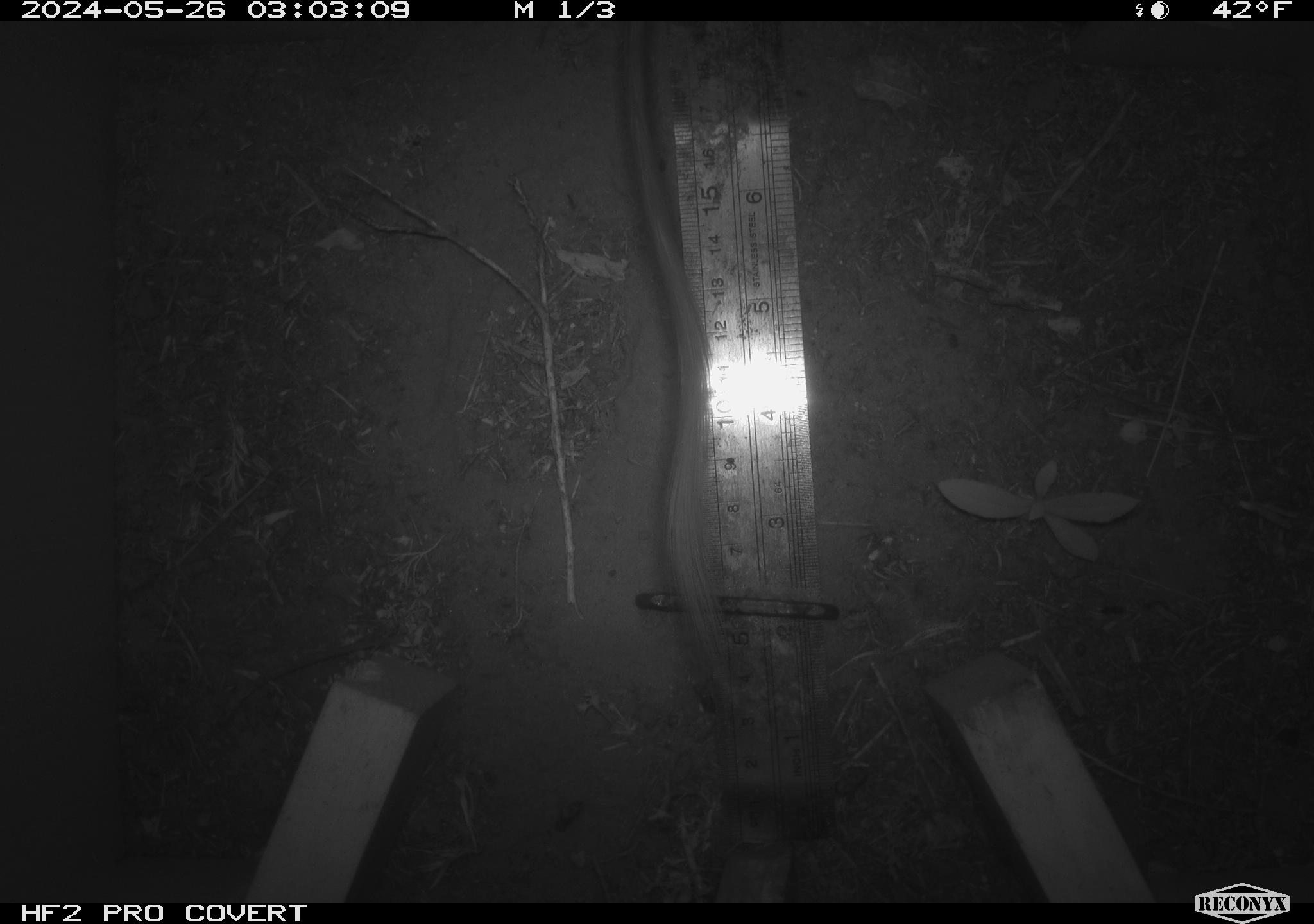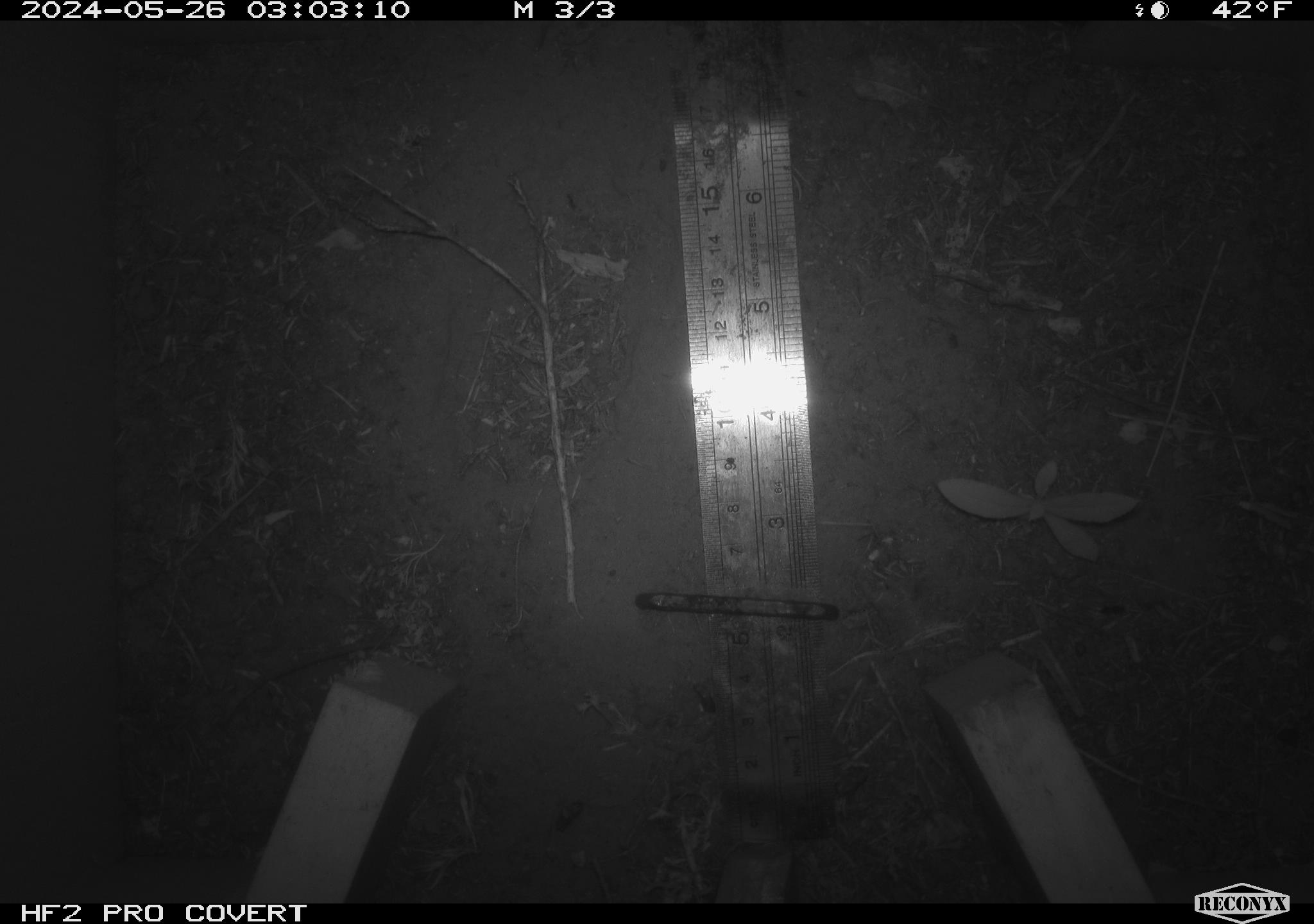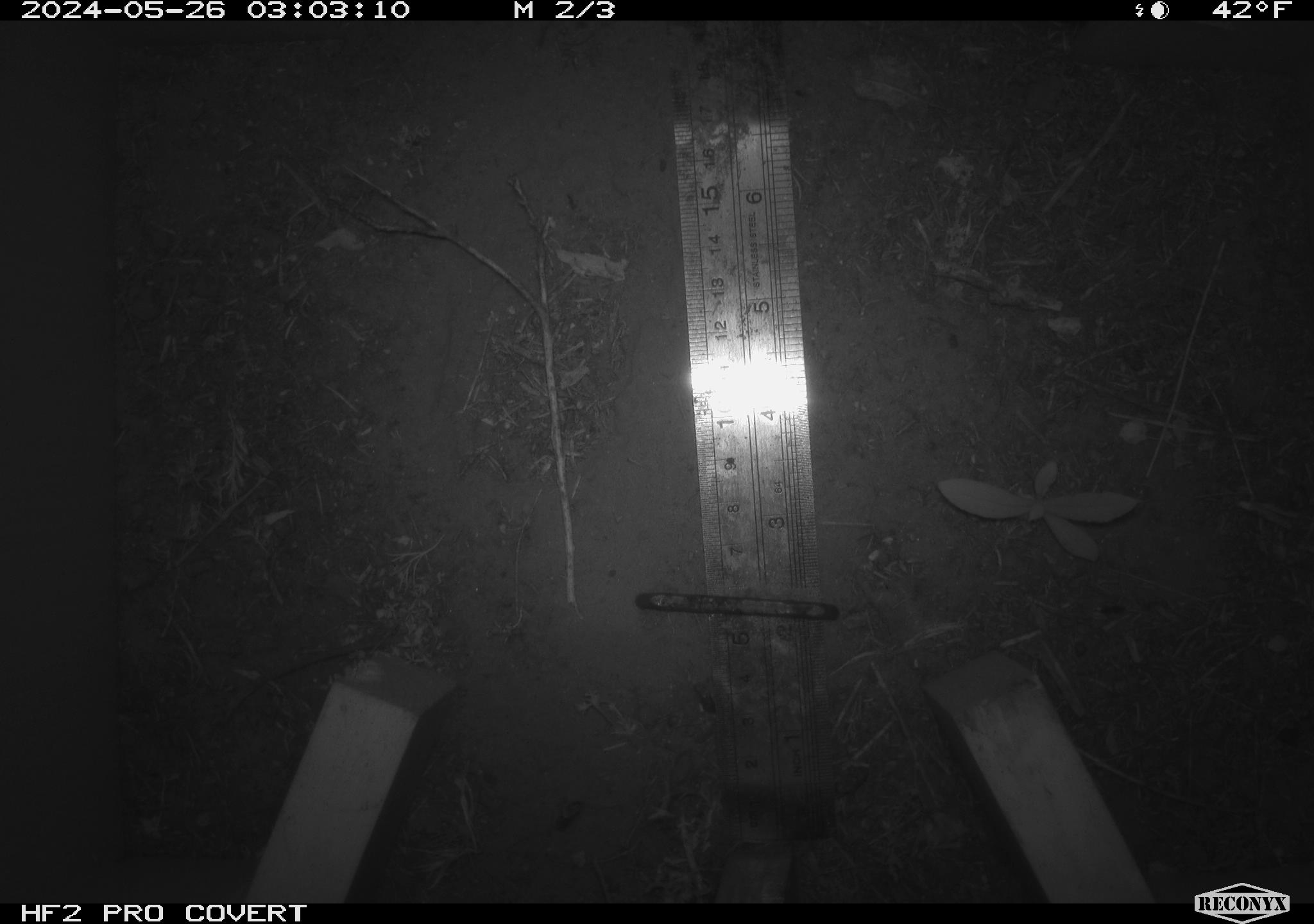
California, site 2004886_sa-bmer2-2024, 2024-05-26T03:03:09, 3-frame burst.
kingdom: Animalia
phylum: Chordata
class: Mammalia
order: Rodentia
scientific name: Rodentia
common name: woodrat or rat or mouse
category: woodrat or rat or mouse species